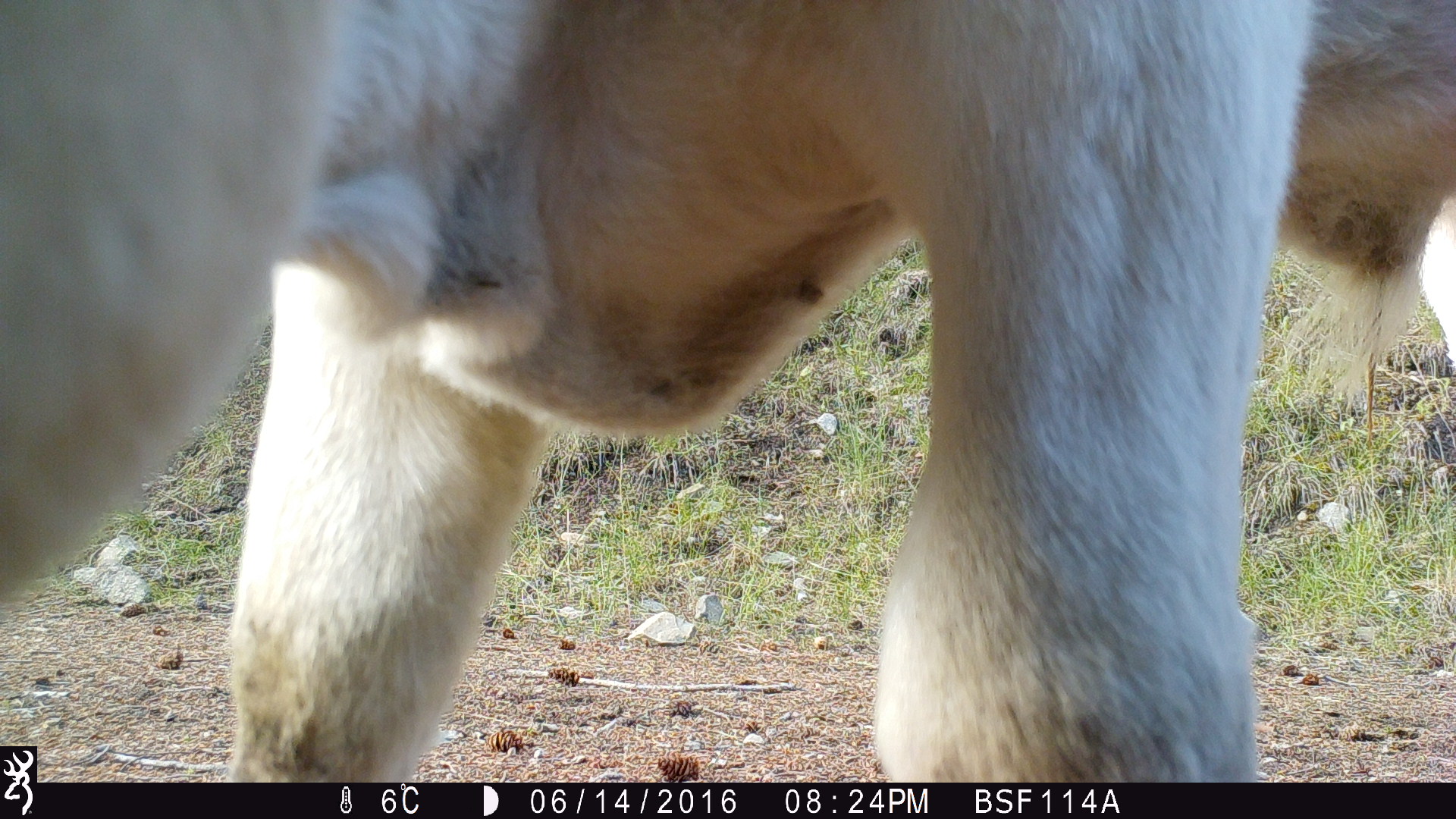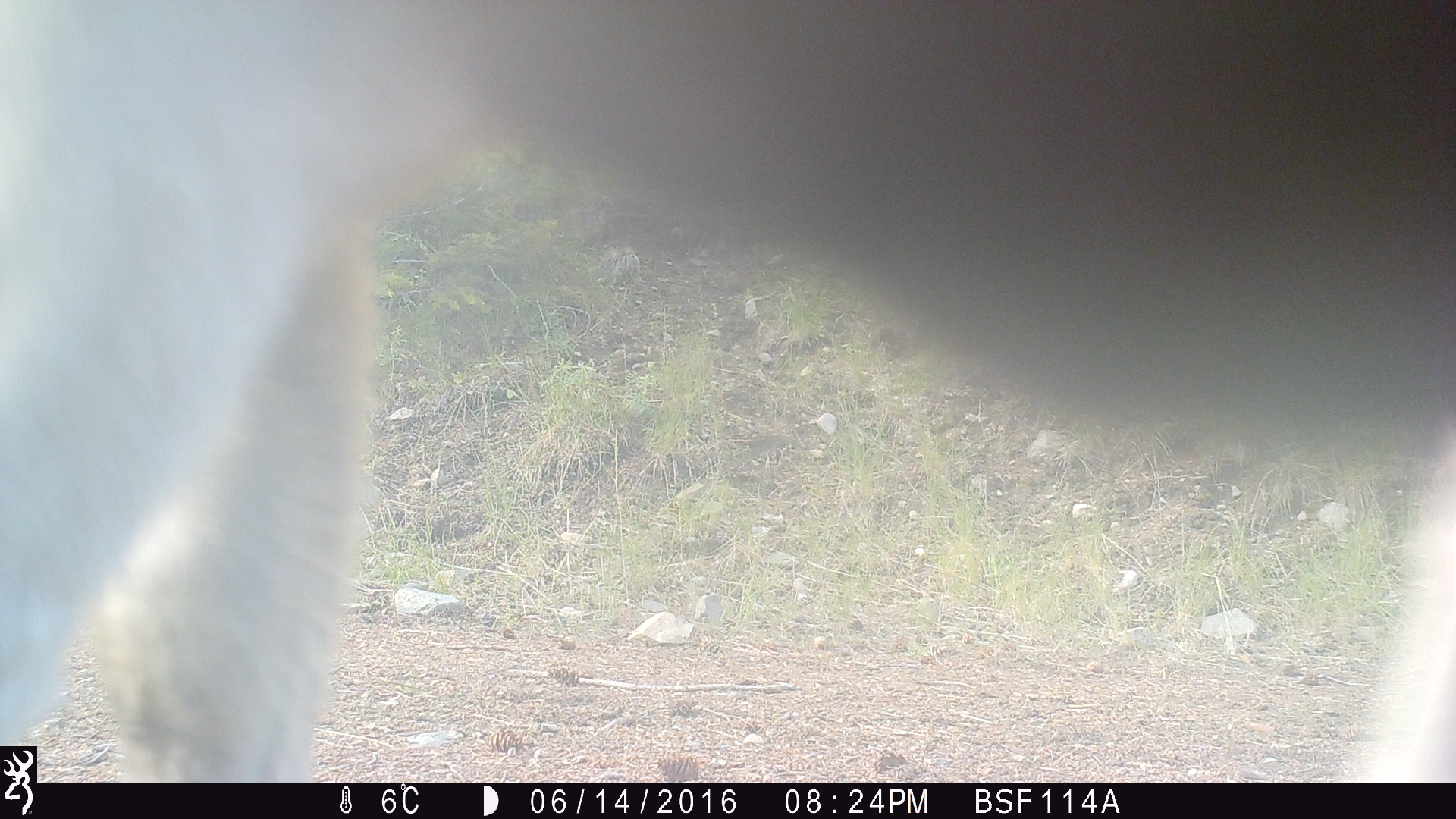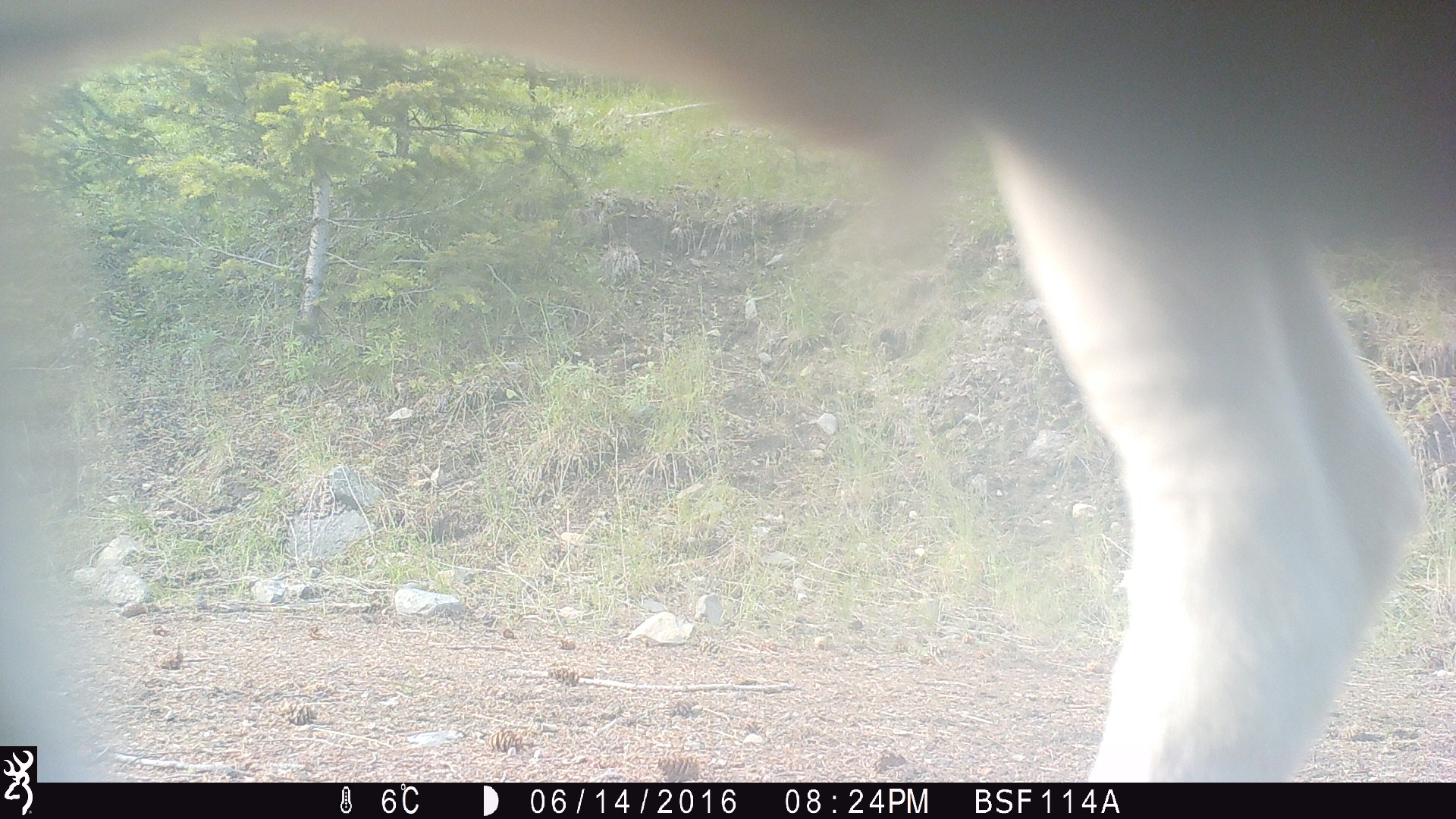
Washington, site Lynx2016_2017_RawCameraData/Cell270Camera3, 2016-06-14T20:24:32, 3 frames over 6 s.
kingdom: Animalia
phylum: Chordata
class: Mammalia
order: Artiodactyla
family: Bovidae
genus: Bos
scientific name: Bos taurus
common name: domestic cattle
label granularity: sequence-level